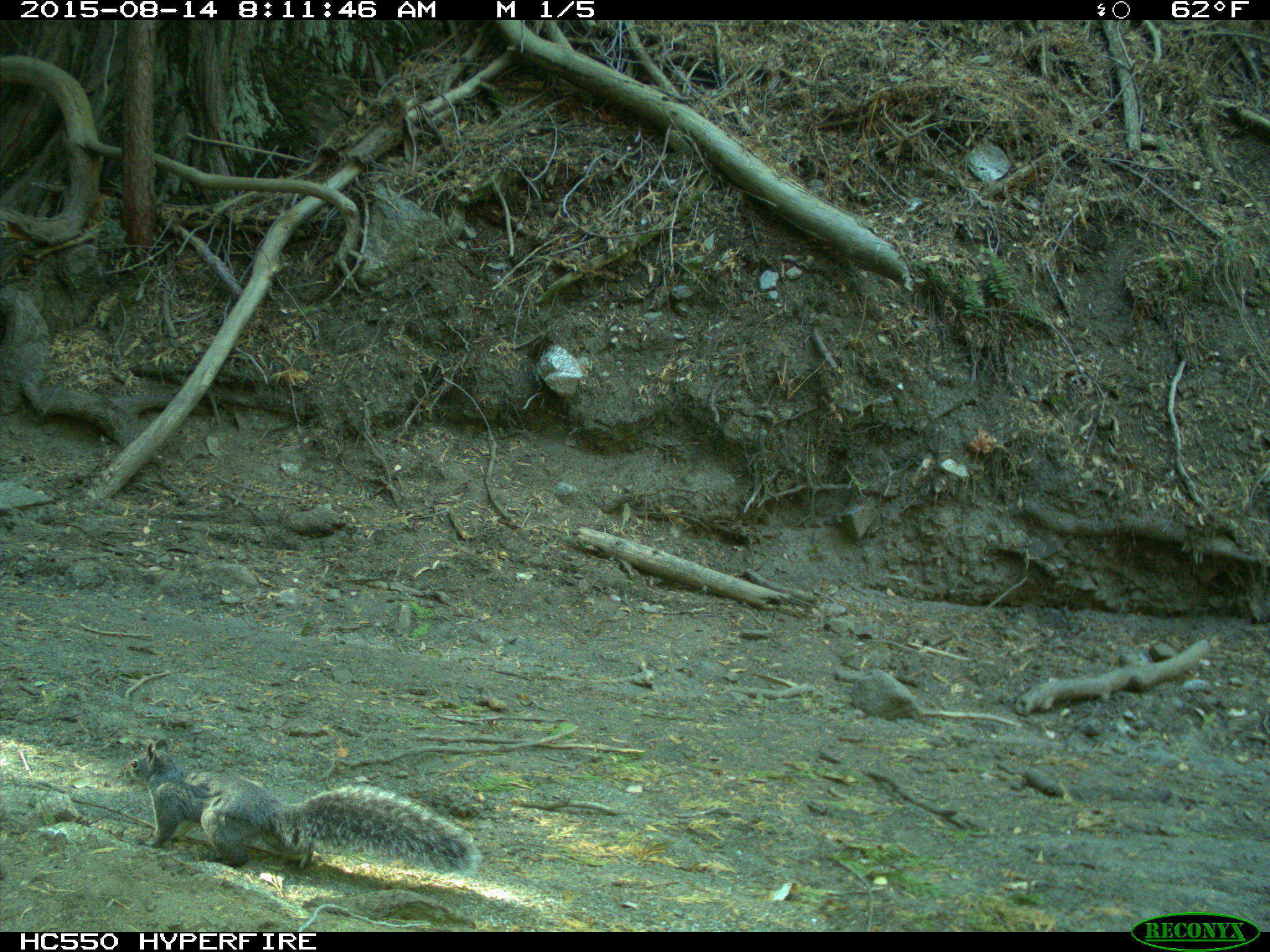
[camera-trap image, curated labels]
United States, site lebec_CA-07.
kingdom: Animalia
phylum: Chordata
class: Mammalia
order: Rodentia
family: Sciuridae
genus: Sciurus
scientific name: Sciurus carolinensis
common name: eastern gray squirrel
Sciurus carolinensis (eastern gray squirrel).